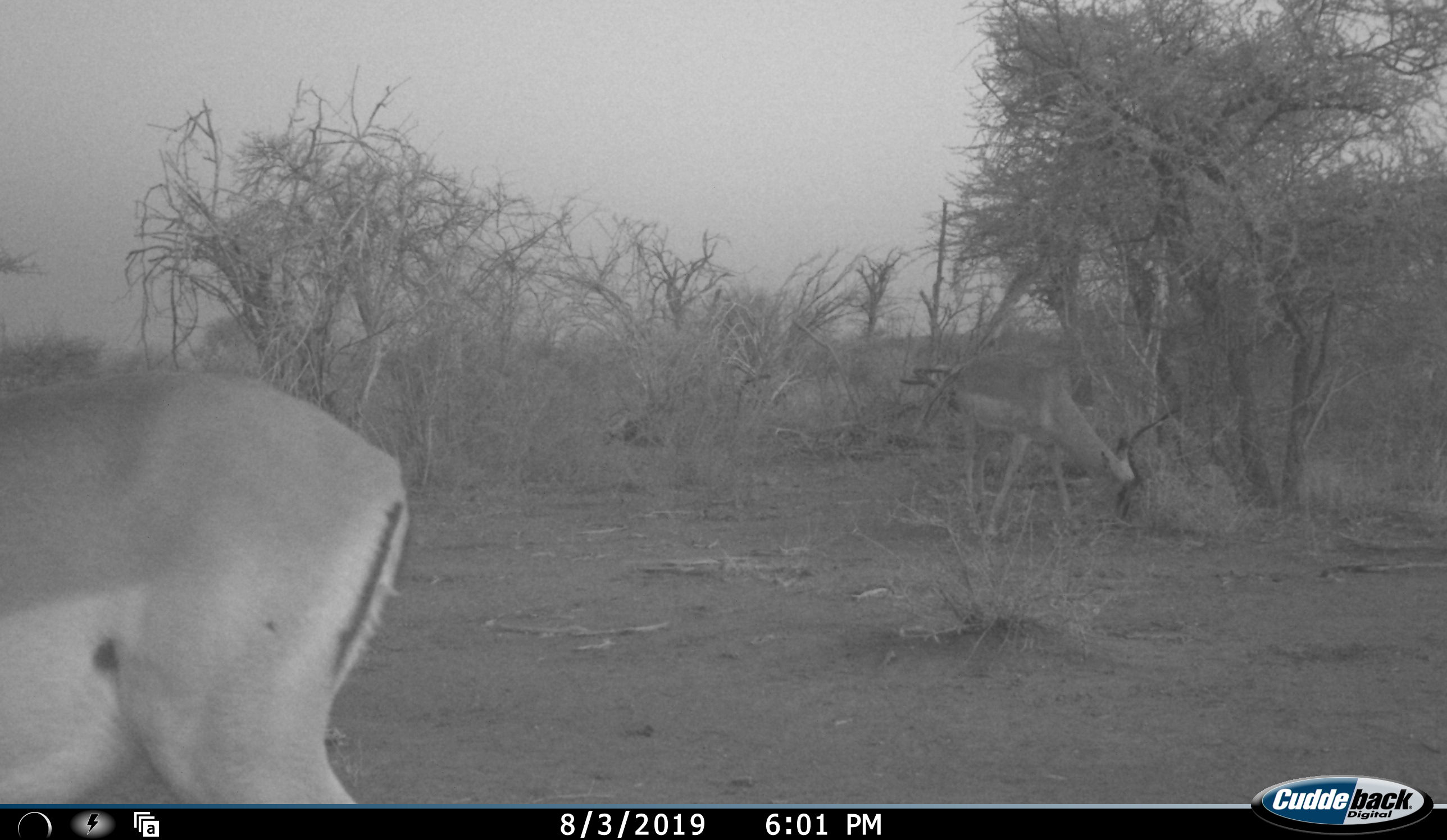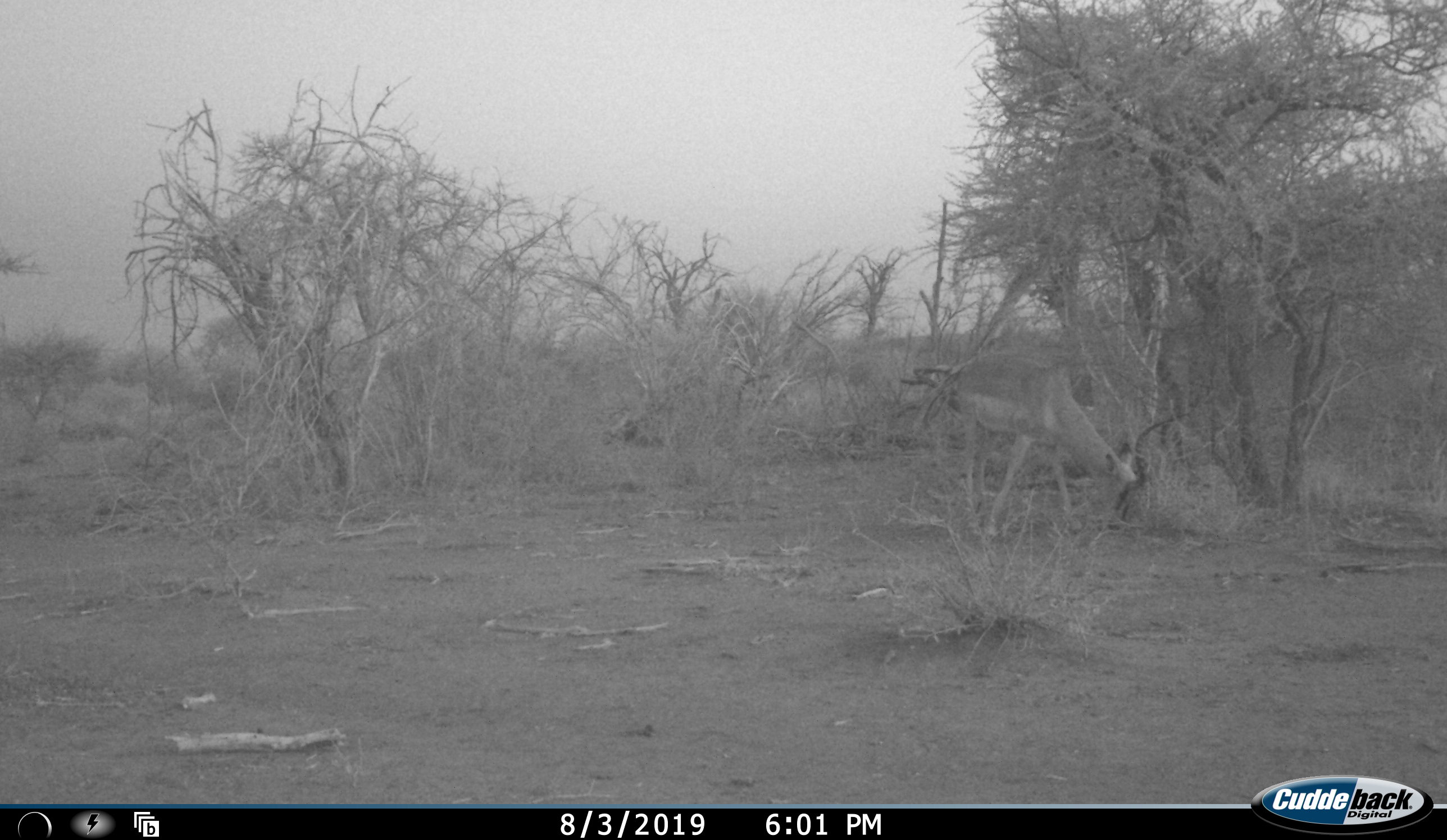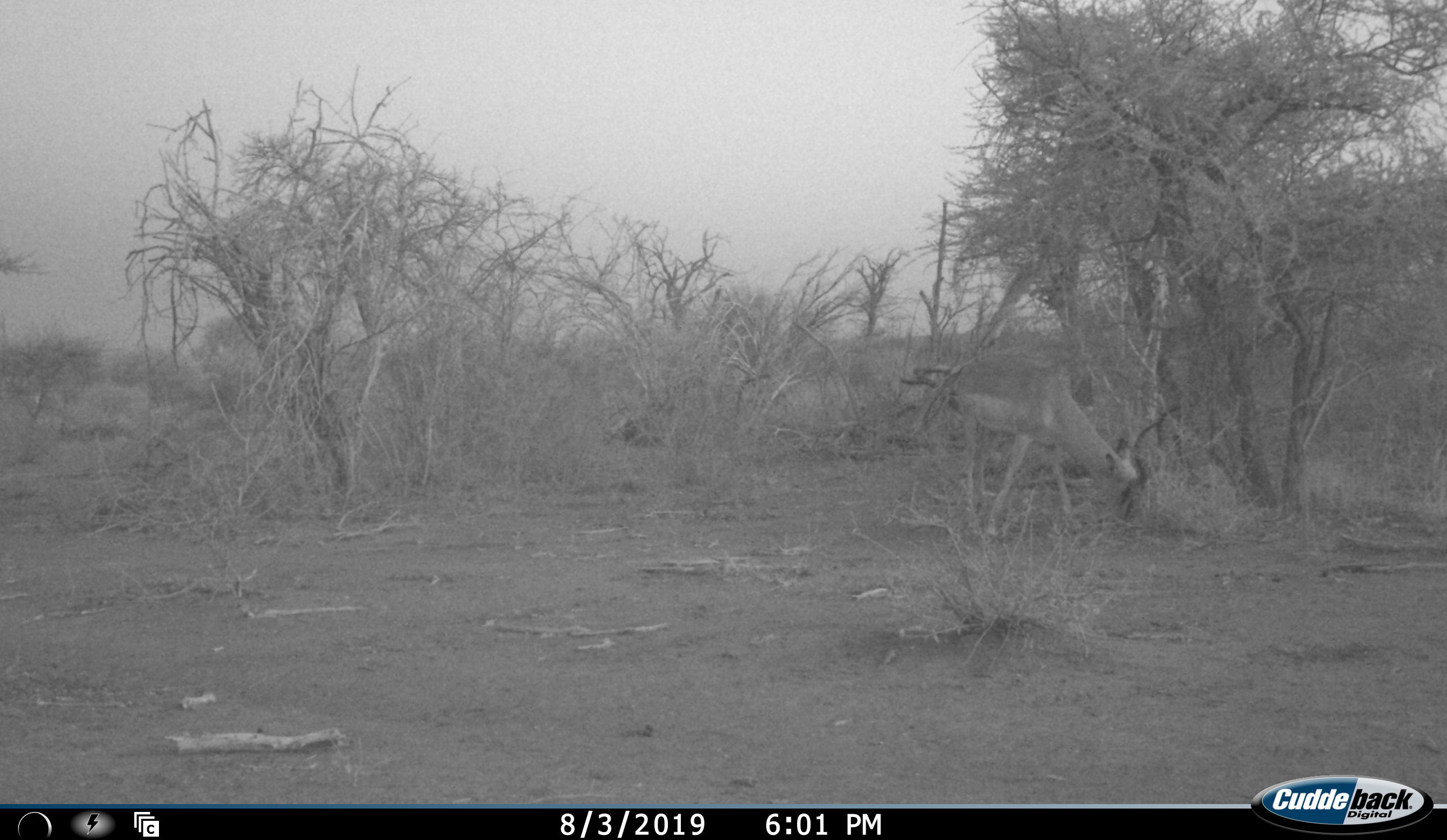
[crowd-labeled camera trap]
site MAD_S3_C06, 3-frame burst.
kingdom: Animalia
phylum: Chordata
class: Mammalia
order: Artiodactyla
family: Bovidae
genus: Aepyceros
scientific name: Aepyceros melampus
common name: impala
Impala (Aepyceros melampus), count 2. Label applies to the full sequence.